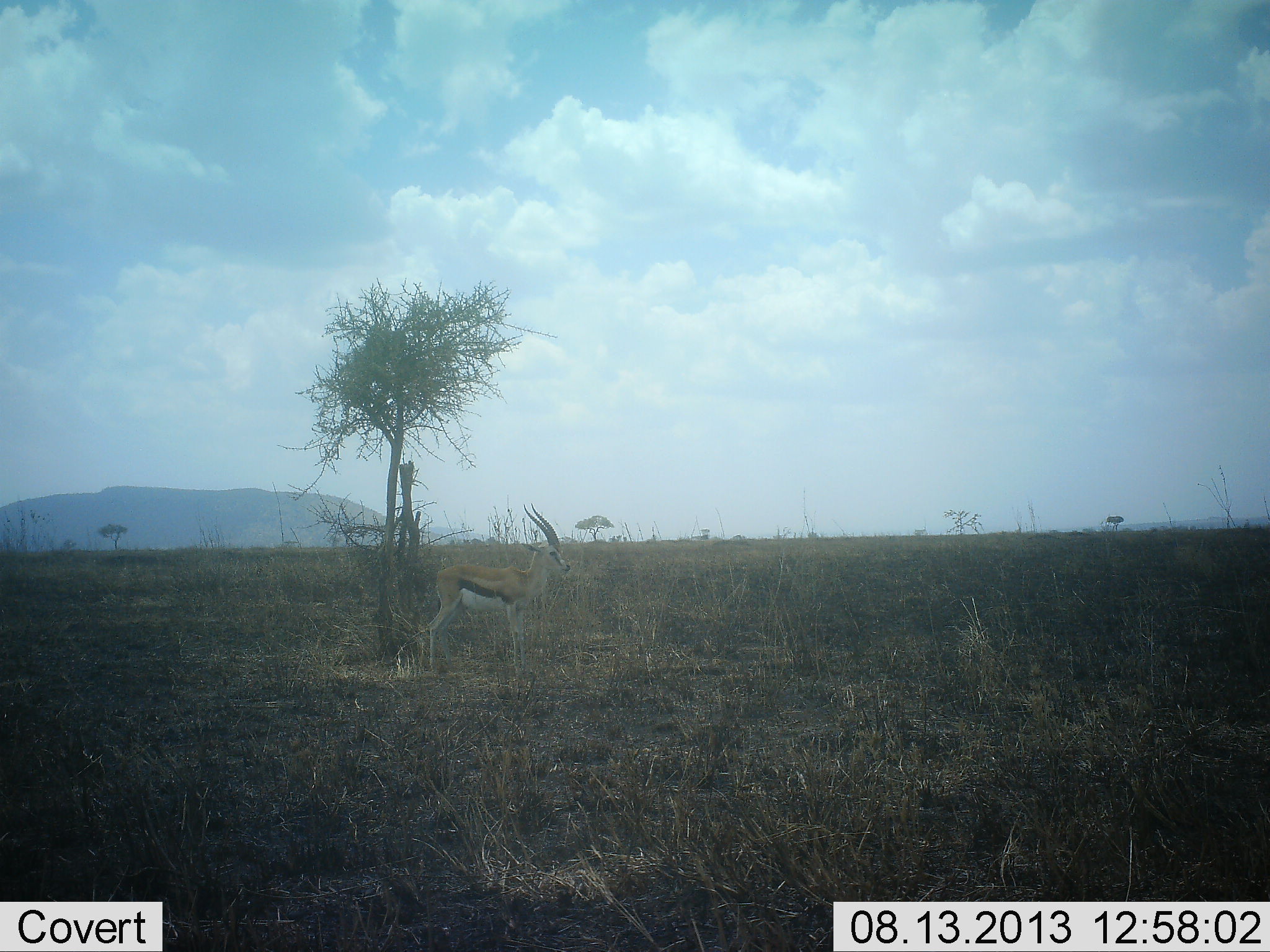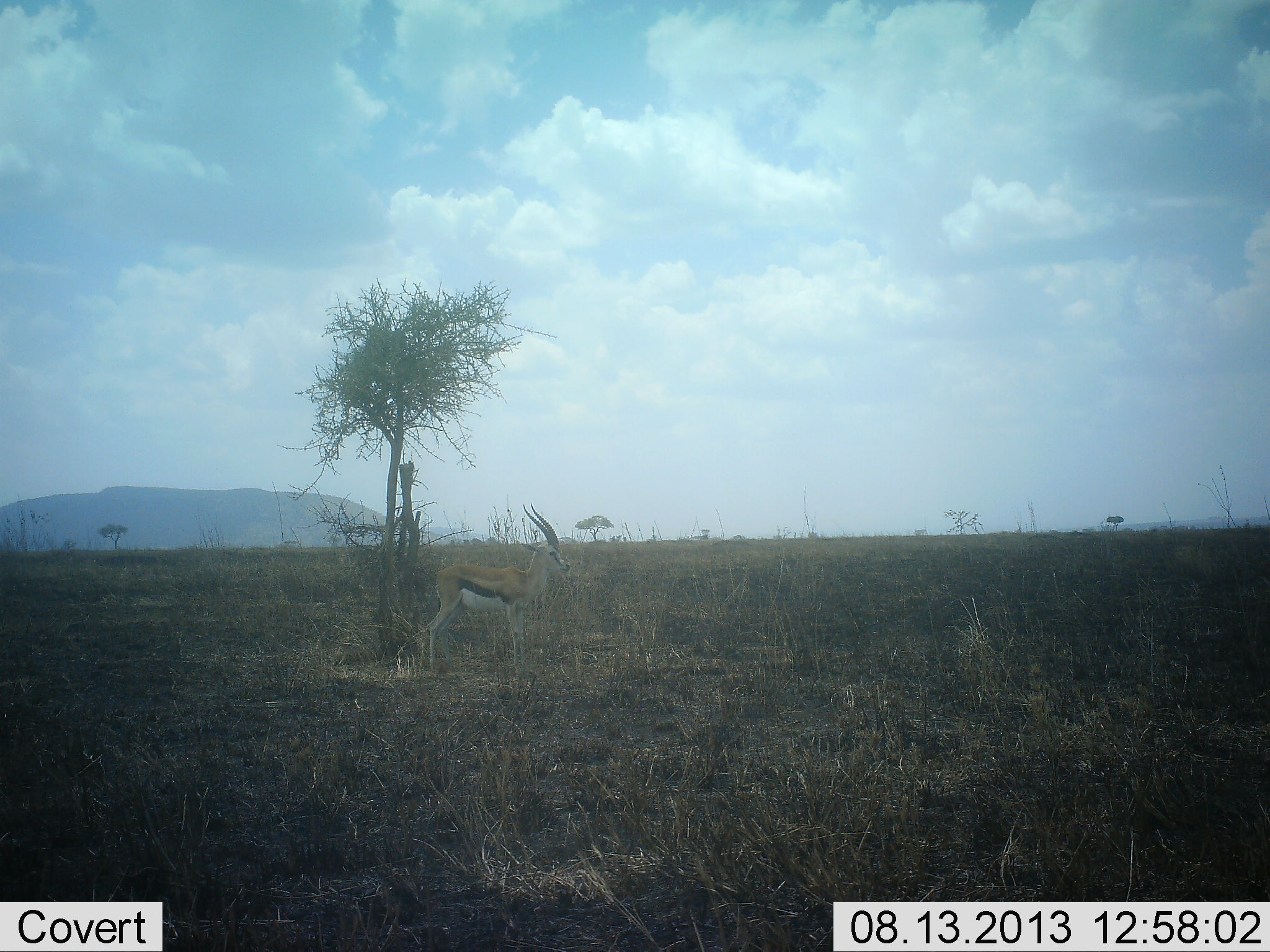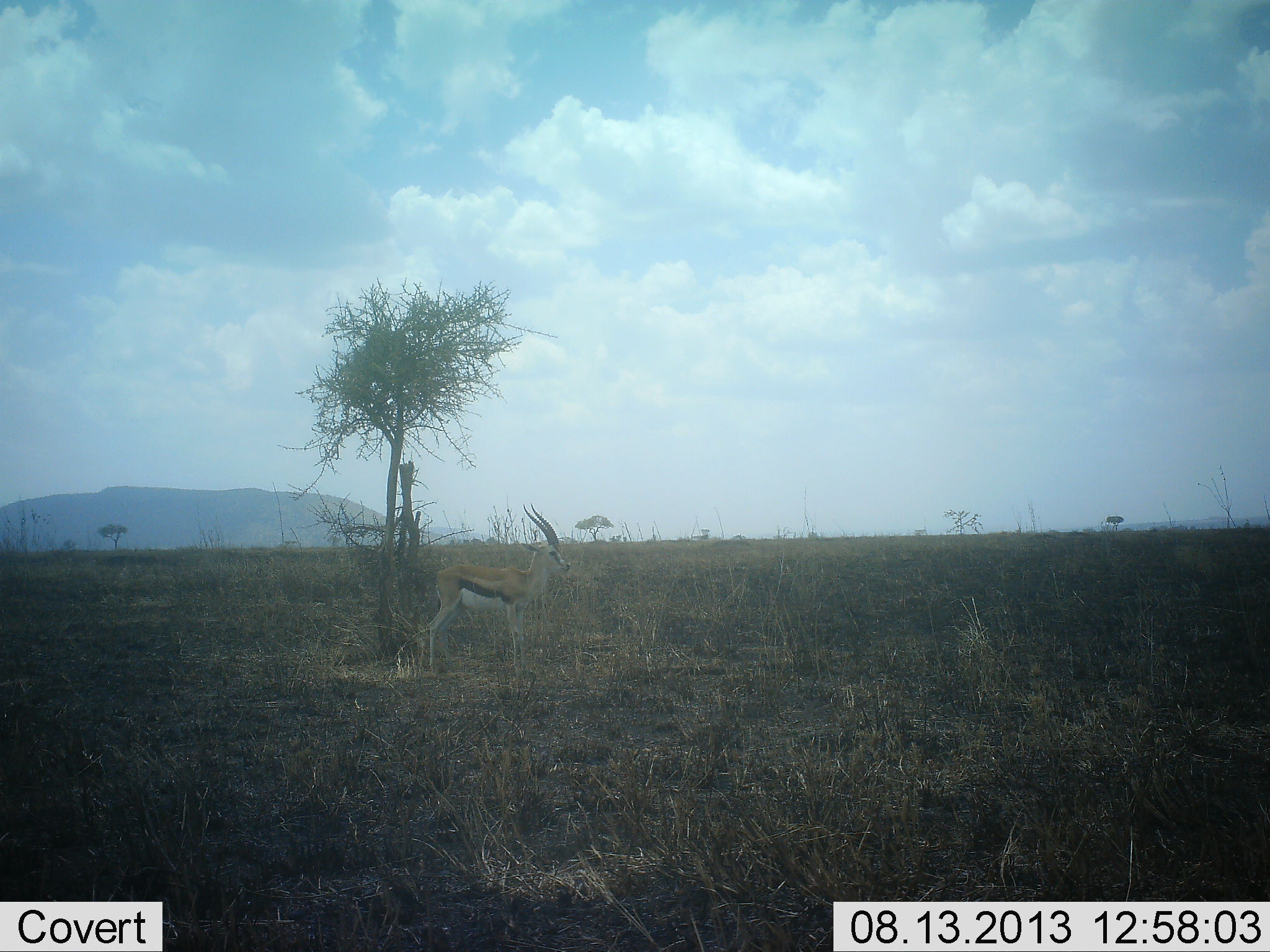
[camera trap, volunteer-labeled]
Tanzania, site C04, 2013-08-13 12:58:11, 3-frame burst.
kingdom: Animalia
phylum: Chordata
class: Mammalia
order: Artiodactyla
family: Bovidae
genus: Eudorcas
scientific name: Eudorcas thomsonii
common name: thomson's gazelle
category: gazellethomsons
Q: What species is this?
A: Gazellethomsons (thomson's gazelle) (Eudorcas thomsonii).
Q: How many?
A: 1.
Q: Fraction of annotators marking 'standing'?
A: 100%.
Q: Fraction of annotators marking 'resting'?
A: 0%.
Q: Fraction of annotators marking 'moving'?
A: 0%.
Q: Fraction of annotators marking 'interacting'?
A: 0%.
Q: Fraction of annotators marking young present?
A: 0%.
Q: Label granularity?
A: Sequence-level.